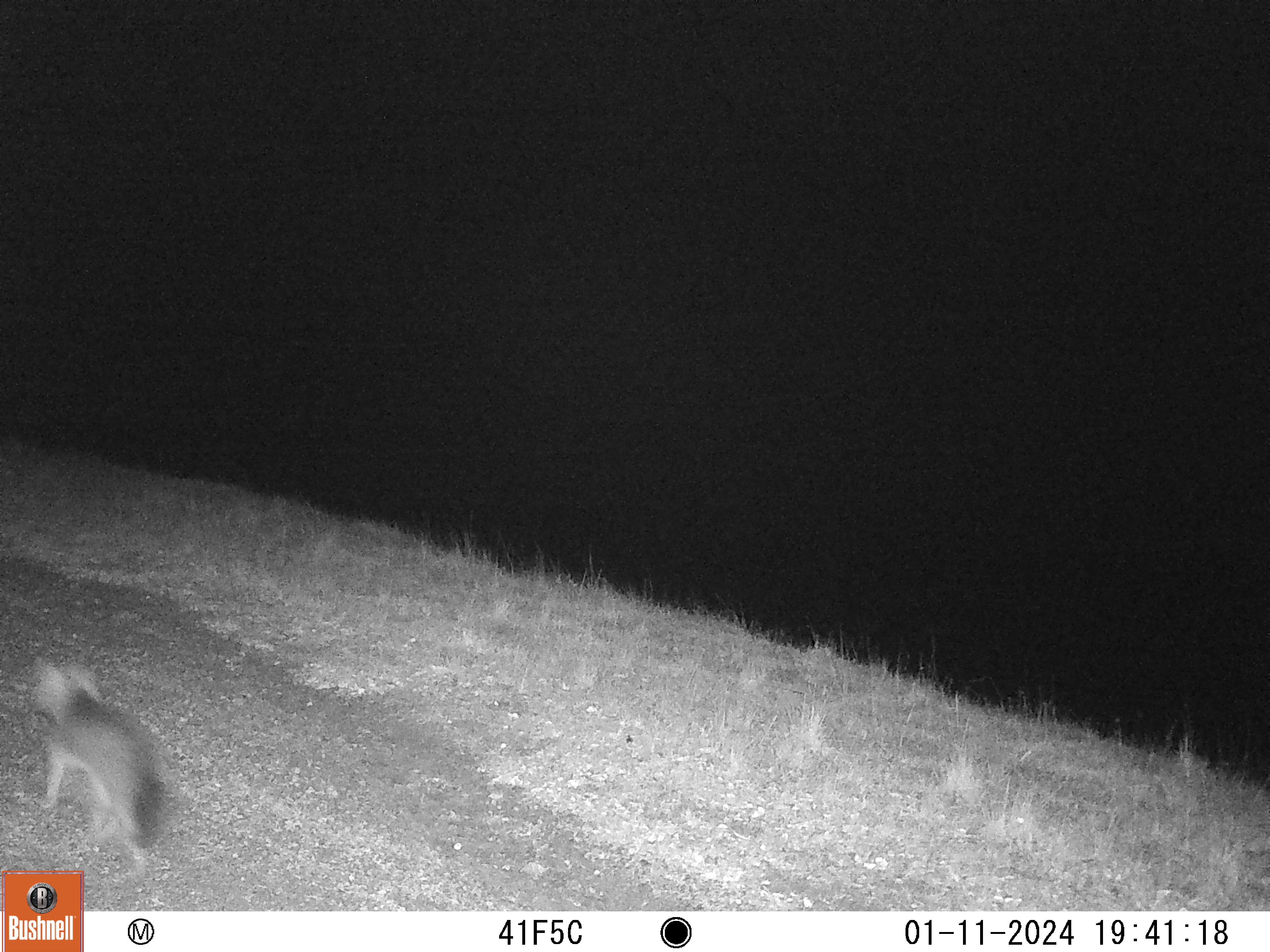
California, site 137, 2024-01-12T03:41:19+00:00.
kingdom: Animalia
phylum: Chordata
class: Mammalia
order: Carnivora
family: Canidae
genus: Urocyon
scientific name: Urocyon cinereoargenteus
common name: gray fox